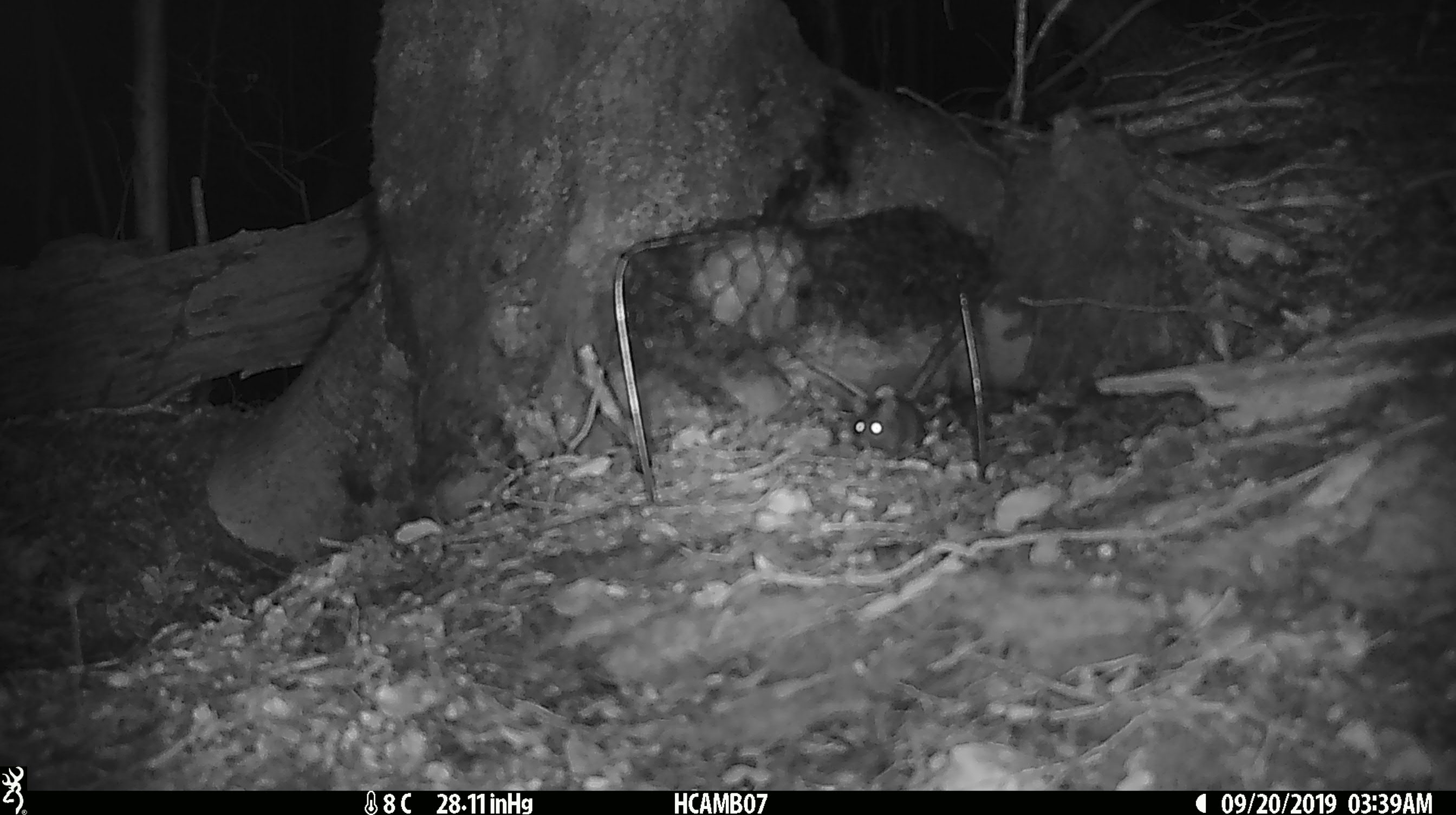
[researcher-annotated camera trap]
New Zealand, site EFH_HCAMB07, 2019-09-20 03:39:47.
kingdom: Animalia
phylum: Chordata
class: Mammalia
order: Rodentia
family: Muridae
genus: Mus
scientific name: Mus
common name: mouse